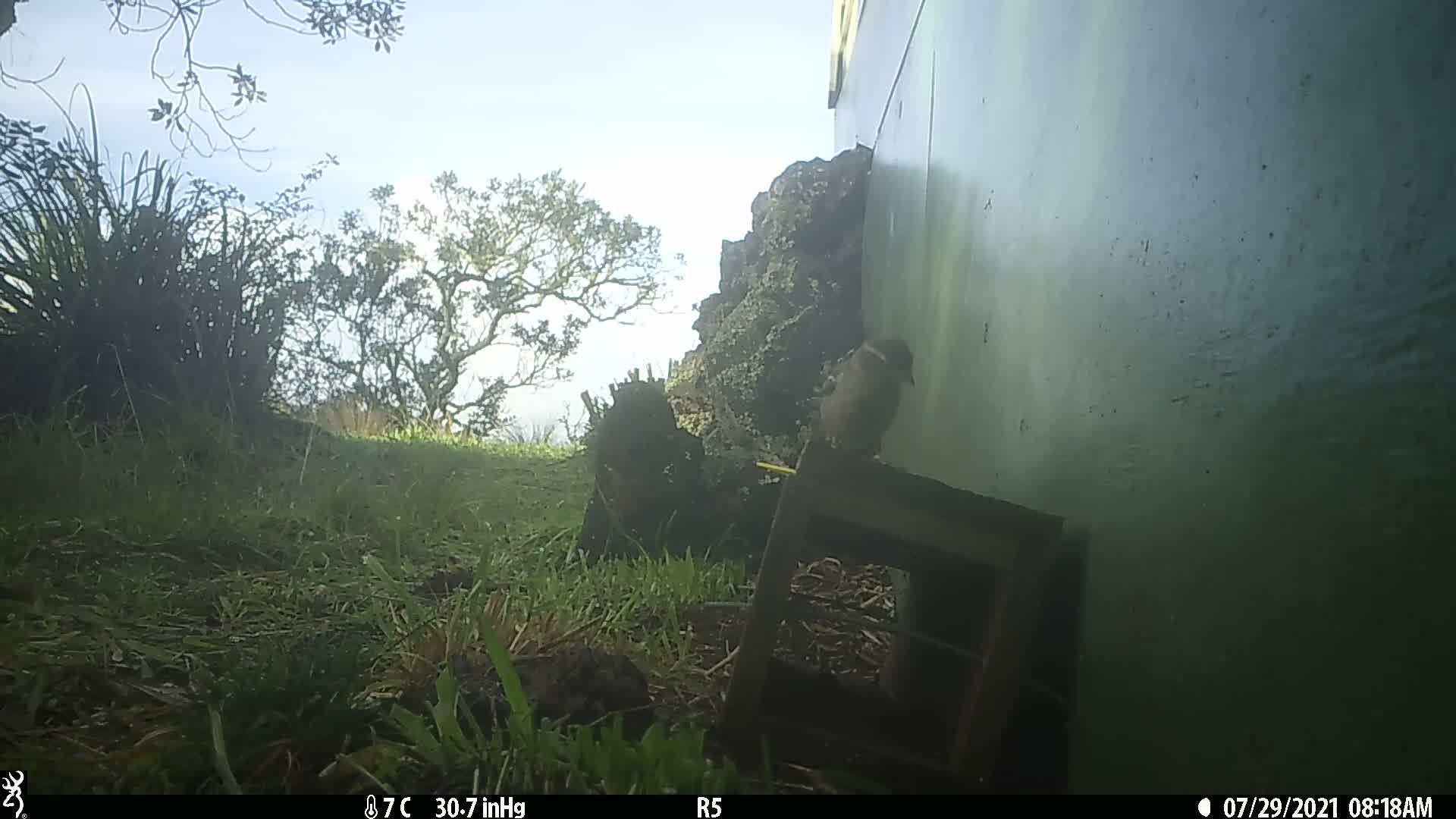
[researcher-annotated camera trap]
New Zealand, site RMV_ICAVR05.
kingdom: Animalia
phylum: Chordata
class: Aves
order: Passeriformes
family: Passeridae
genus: Passer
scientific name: Passer domesticus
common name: house sparrow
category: sparrow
Sparrow (house sparrow) (Passer domesticus).